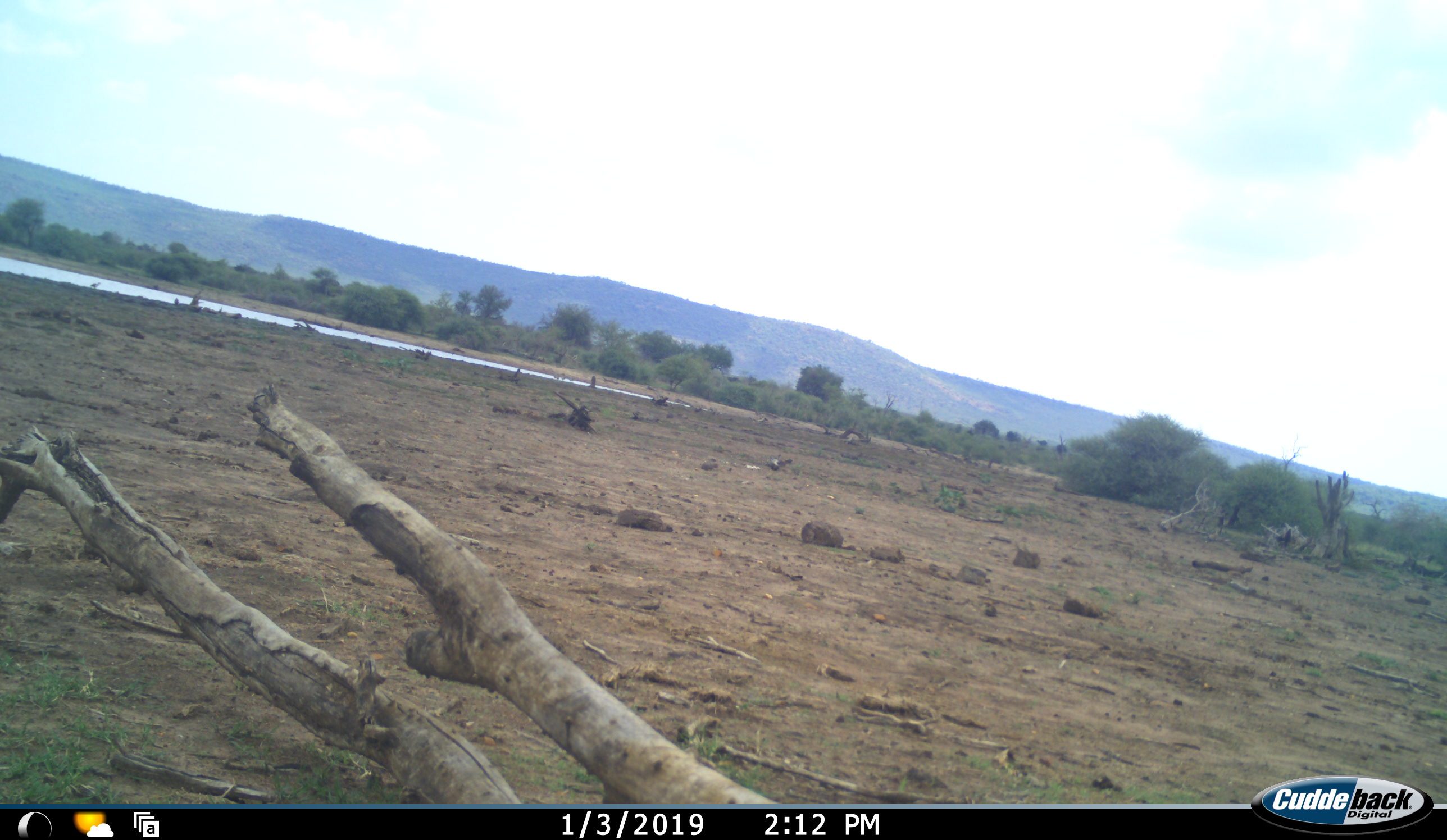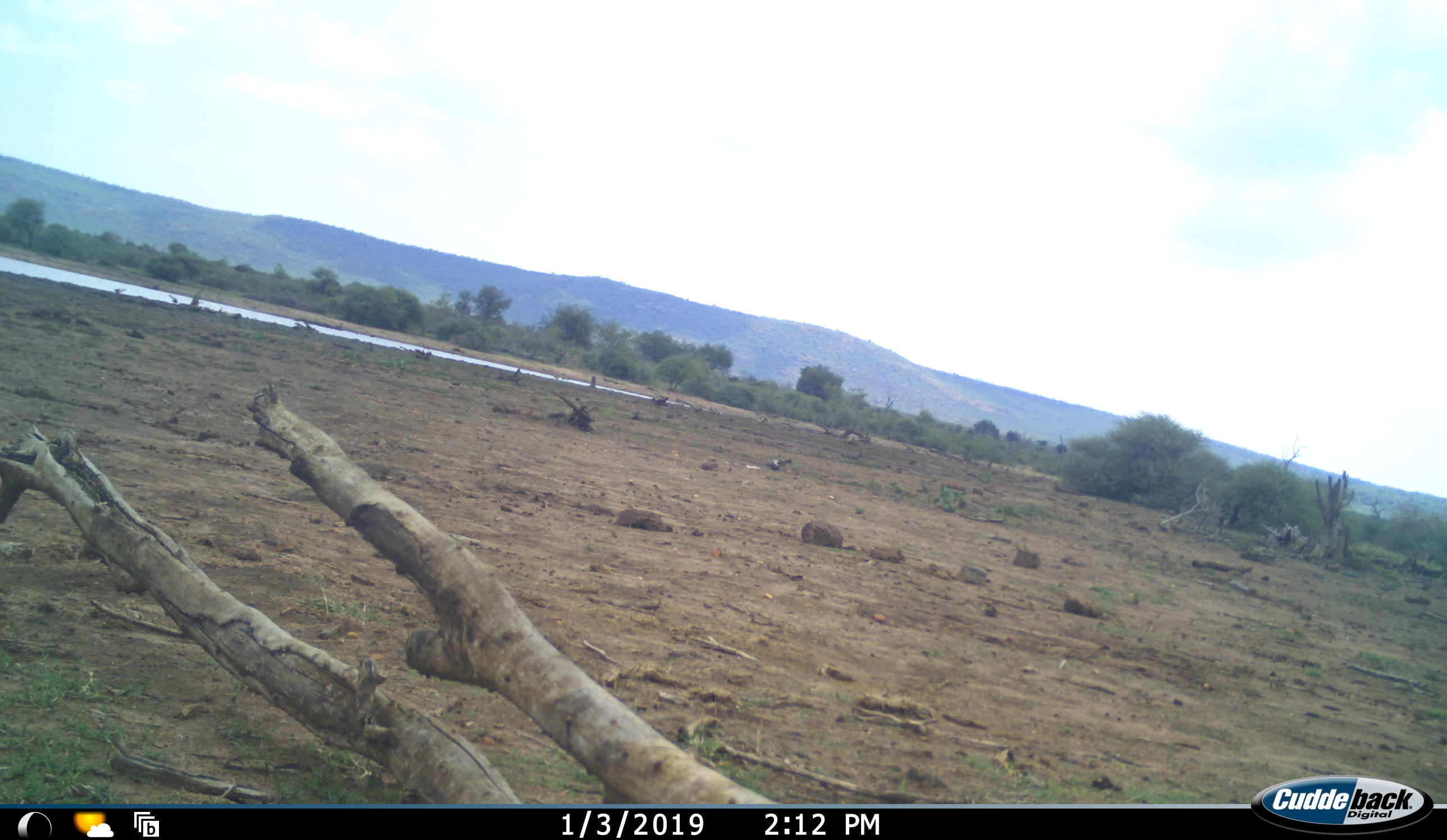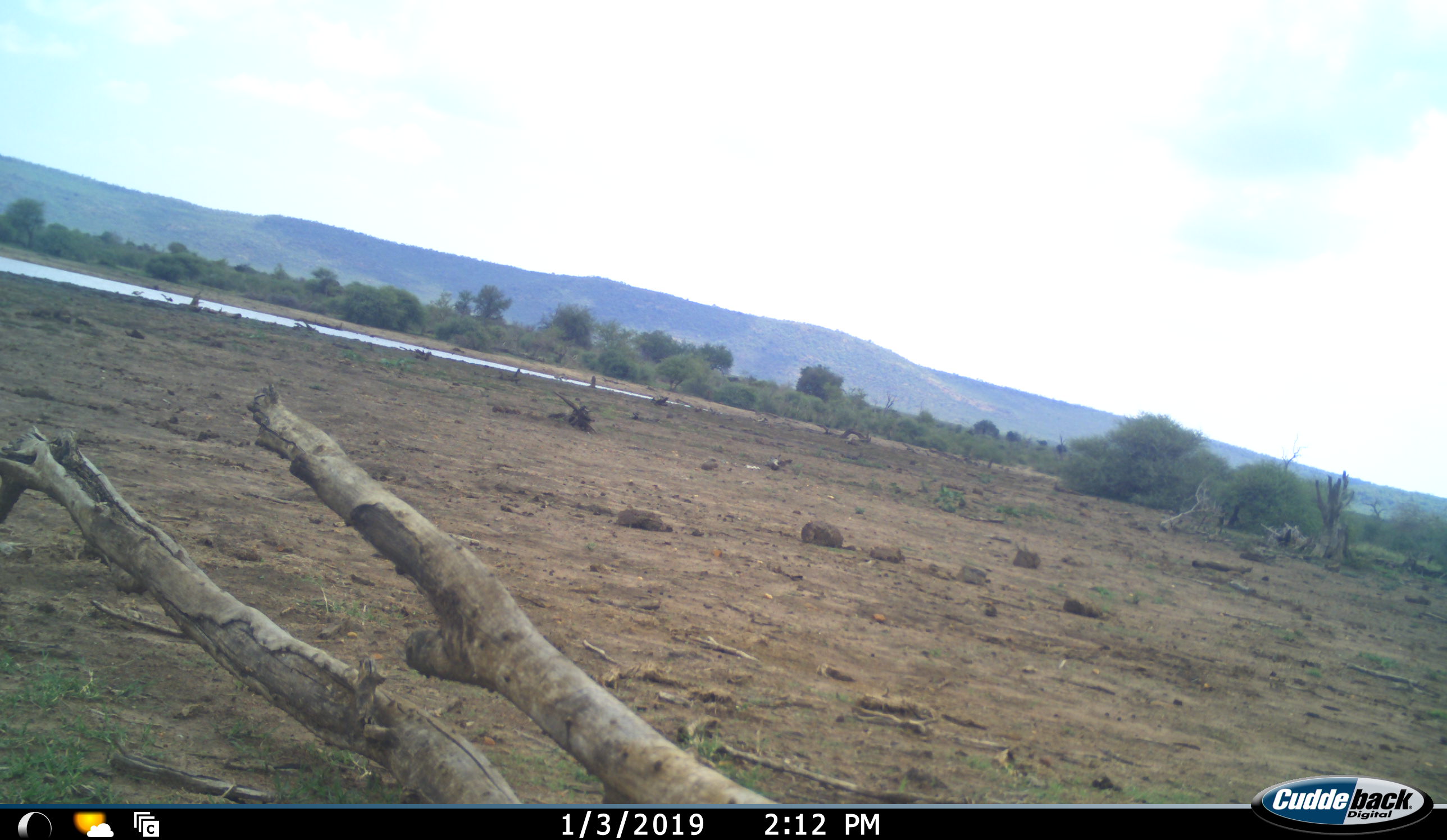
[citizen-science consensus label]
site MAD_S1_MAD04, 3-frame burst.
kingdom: Animalia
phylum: Chordata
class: Aves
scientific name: Aves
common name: bird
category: birdother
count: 2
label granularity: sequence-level